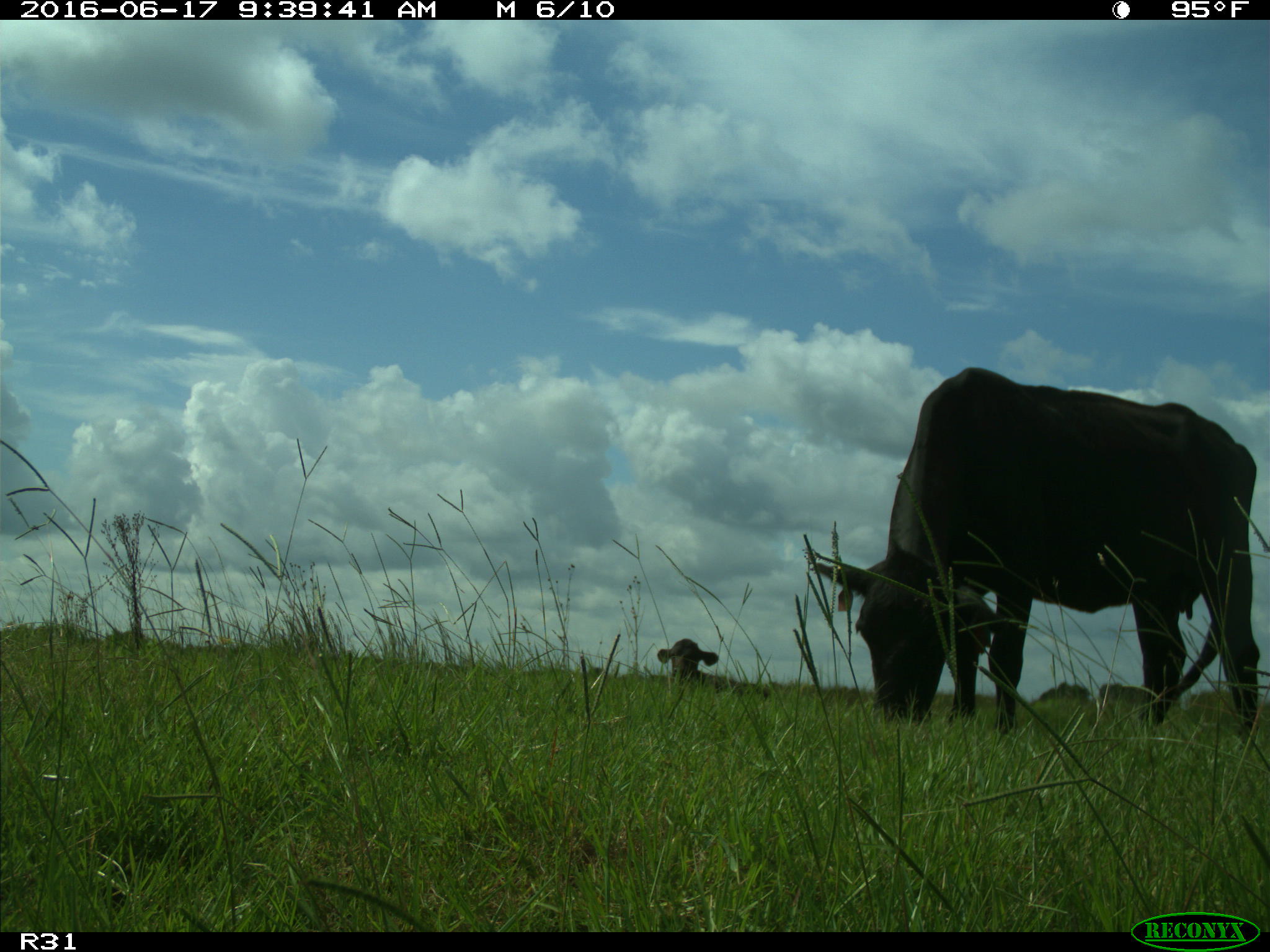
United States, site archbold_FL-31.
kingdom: Animalia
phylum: Chordata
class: Mammalia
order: Artiodactyla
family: Bovidae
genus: Bos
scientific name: Bos taurus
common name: domestic cow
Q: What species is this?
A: Bos taurus (domestic cow).